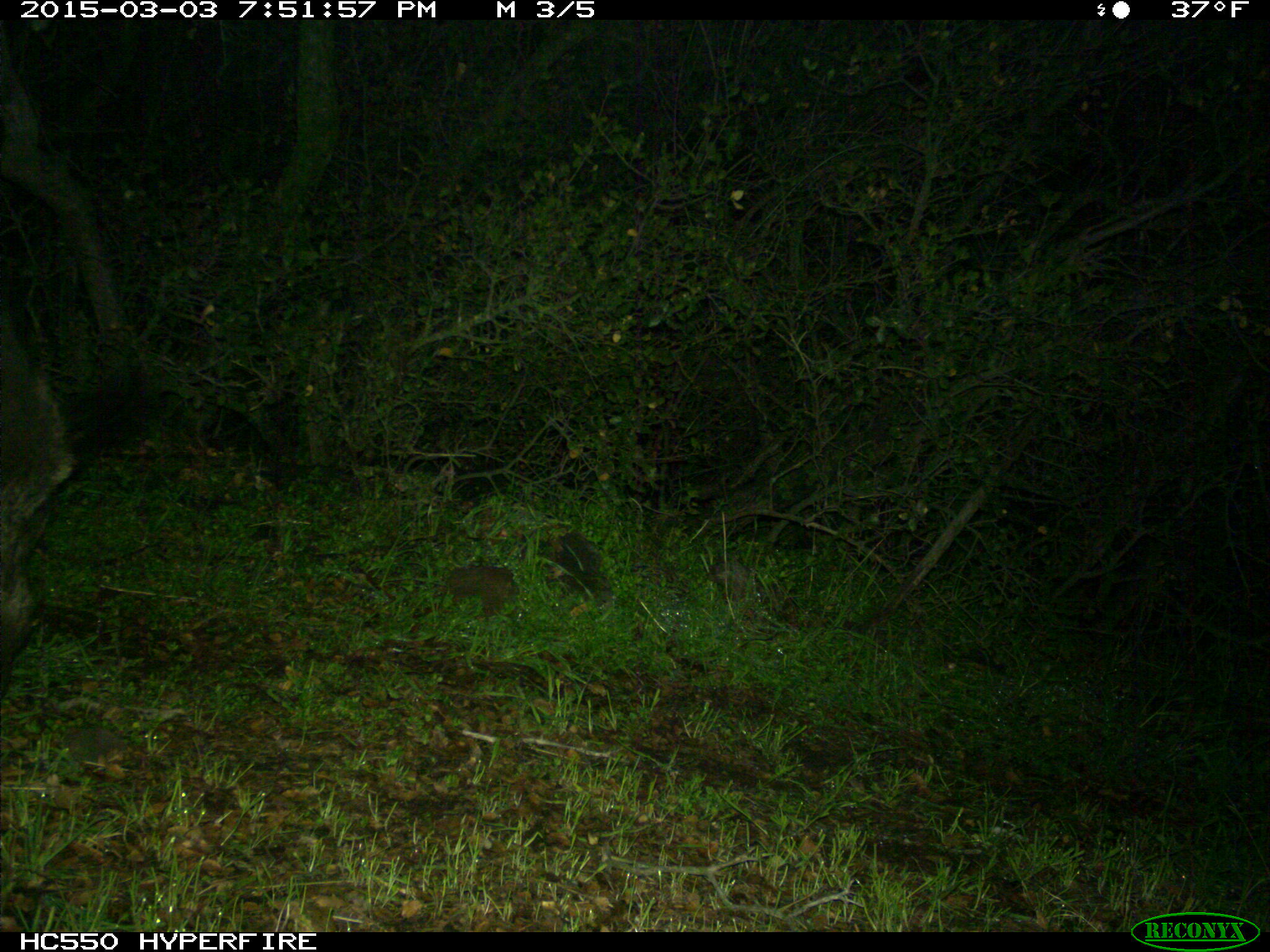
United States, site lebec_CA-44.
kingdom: Animalia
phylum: Chordata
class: Mammalia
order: Artiodactyla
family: Suidae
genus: Sus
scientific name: Sus scrofa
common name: wild boar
Sus scrofa (wild boar).